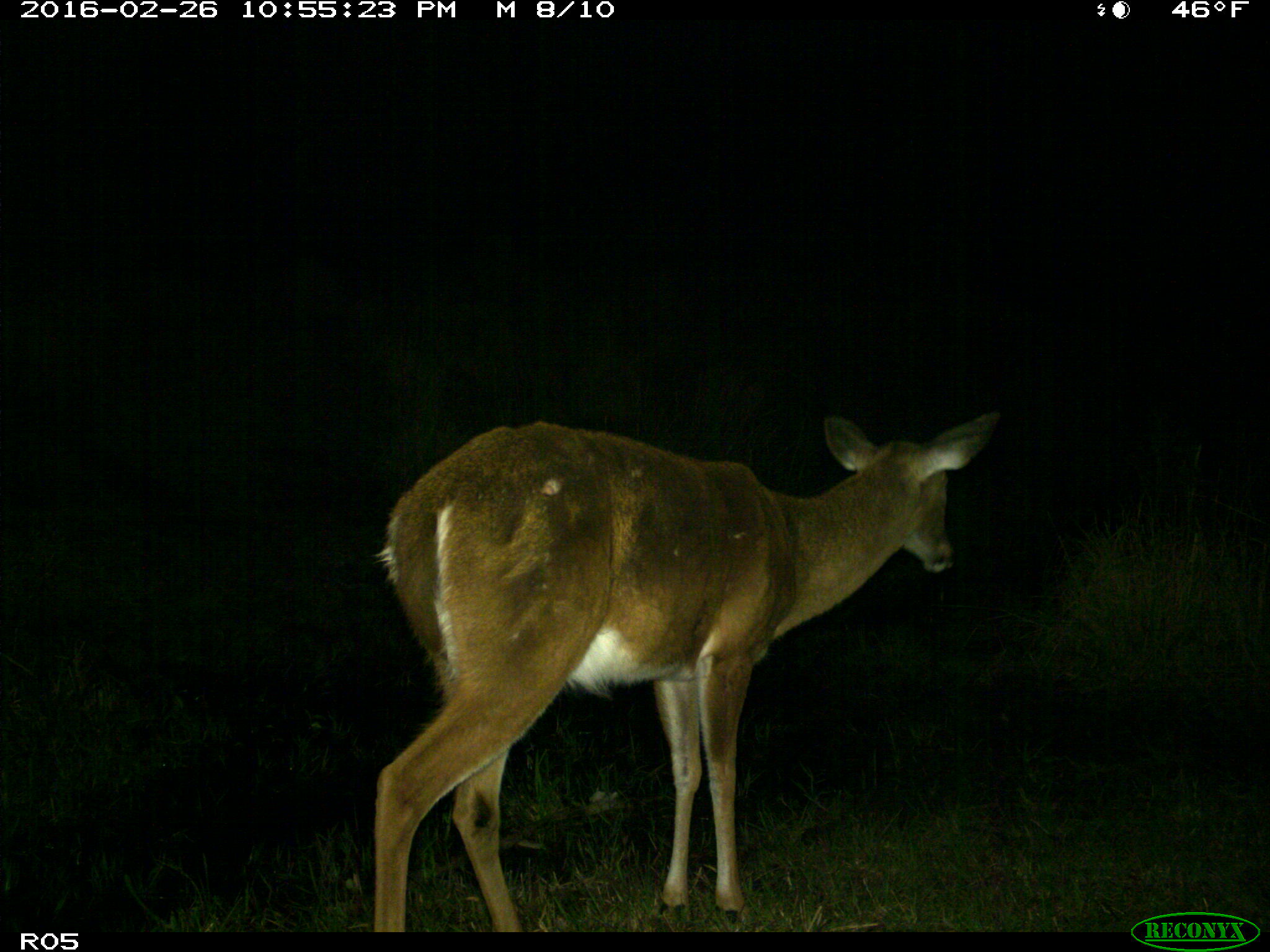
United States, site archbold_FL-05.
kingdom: Animalia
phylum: Chordata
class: Mammalia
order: Artiodactyla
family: Cervidae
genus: Odocoileus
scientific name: Odocoileus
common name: deer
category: unidentified deer